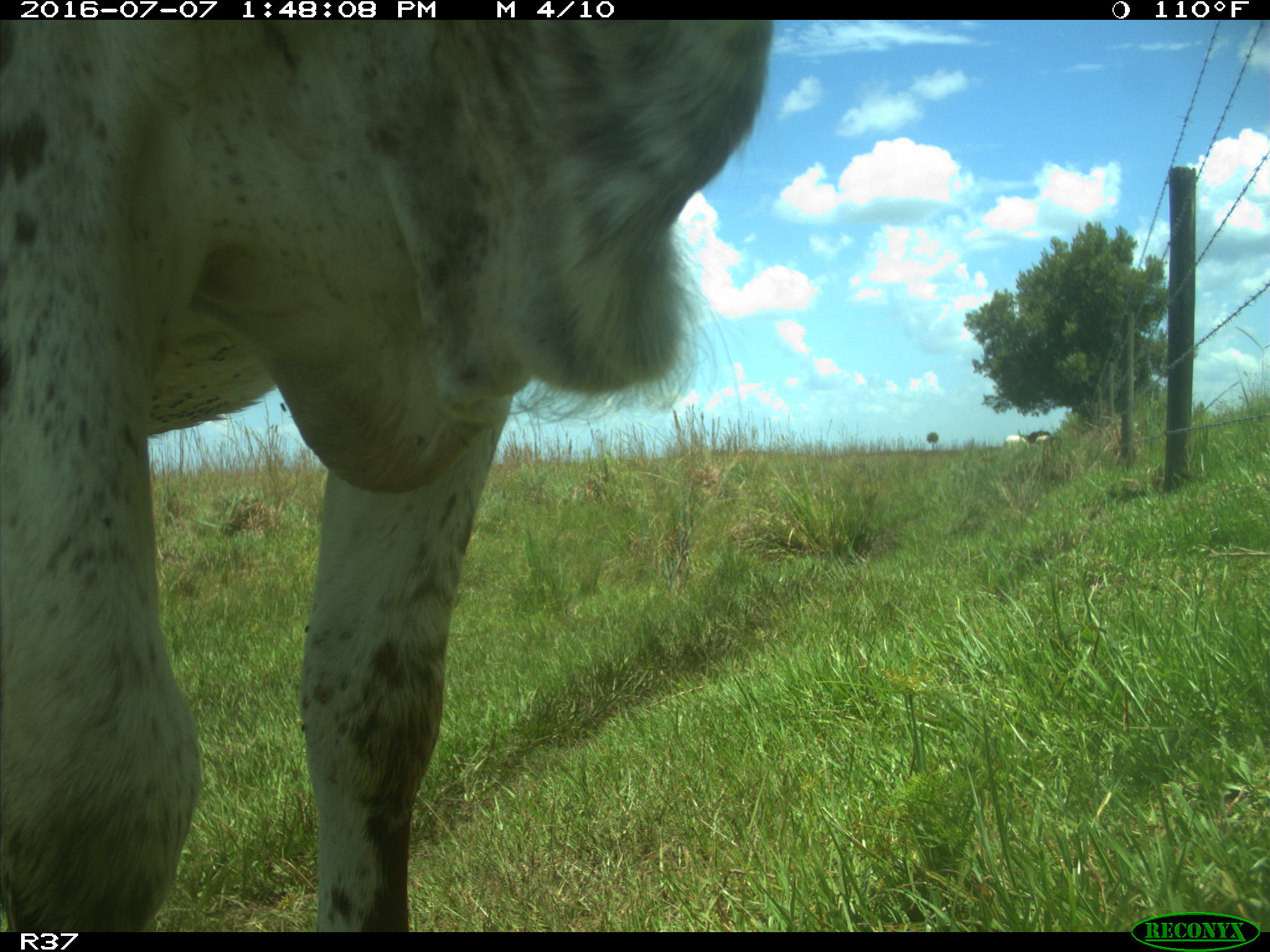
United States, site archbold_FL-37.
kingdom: Animalia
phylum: Chordata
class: Mammalia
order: Artiodactyla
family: Bovidae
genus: Bos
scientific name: Bos taurus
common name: domestic cow